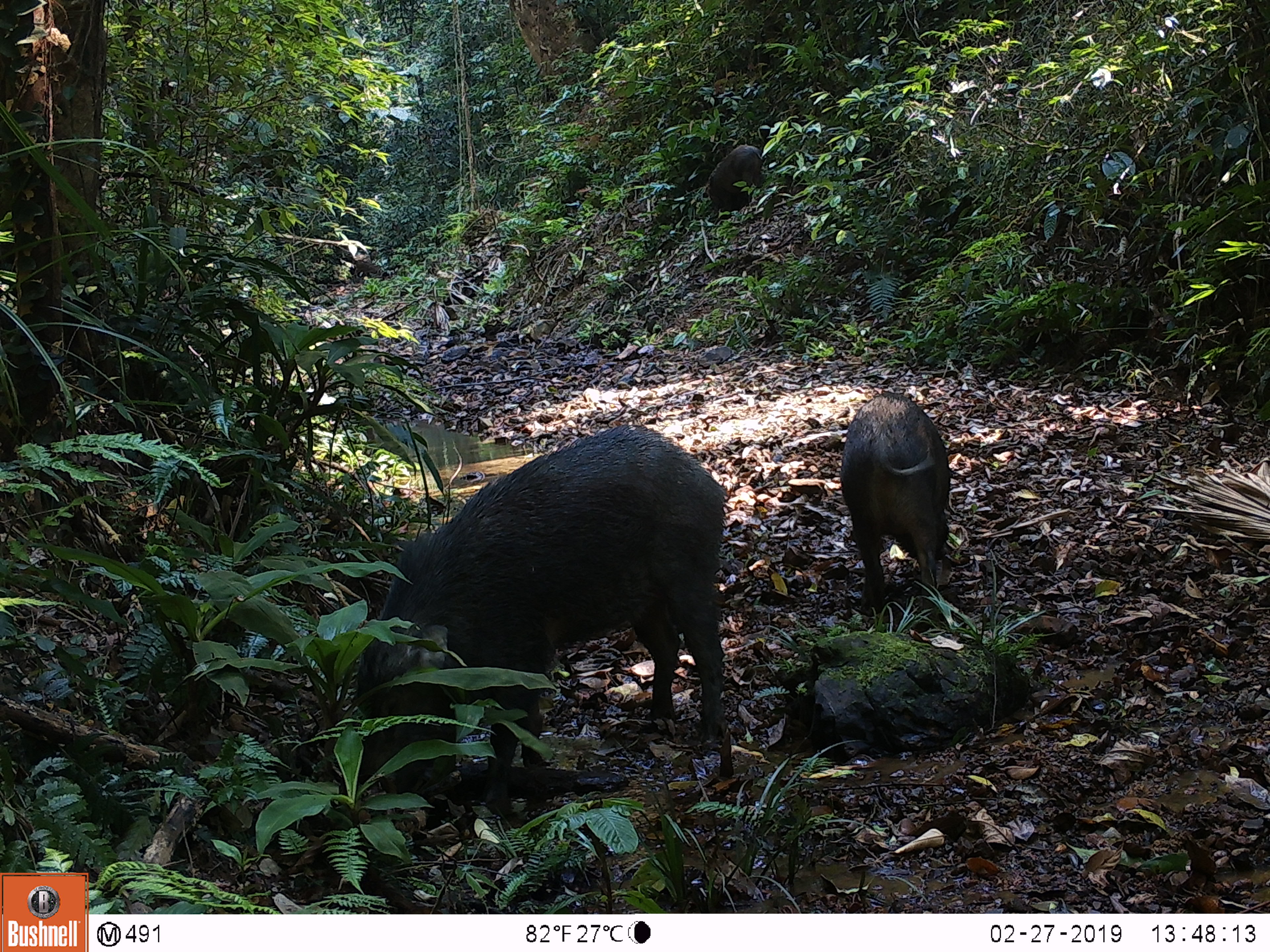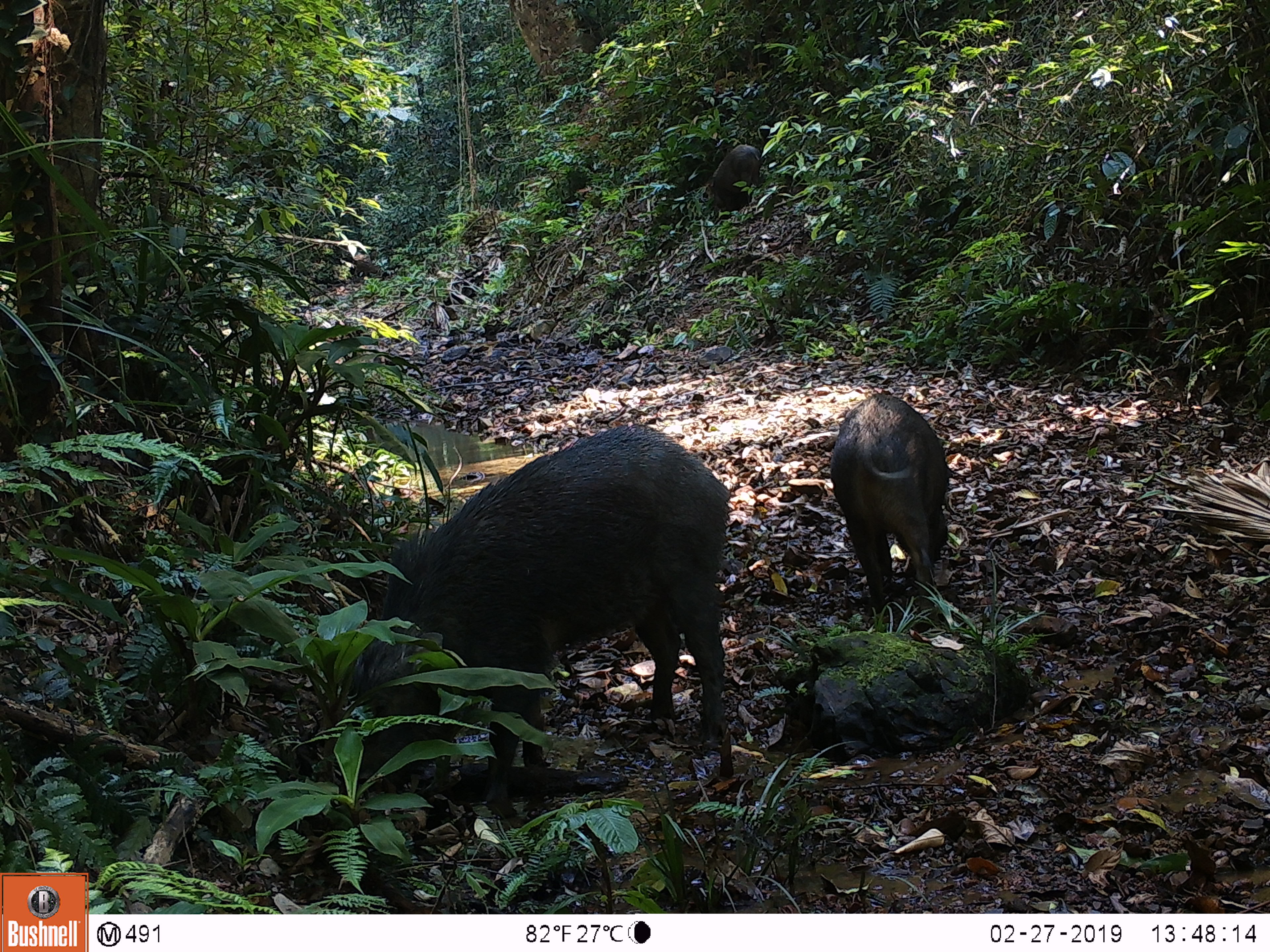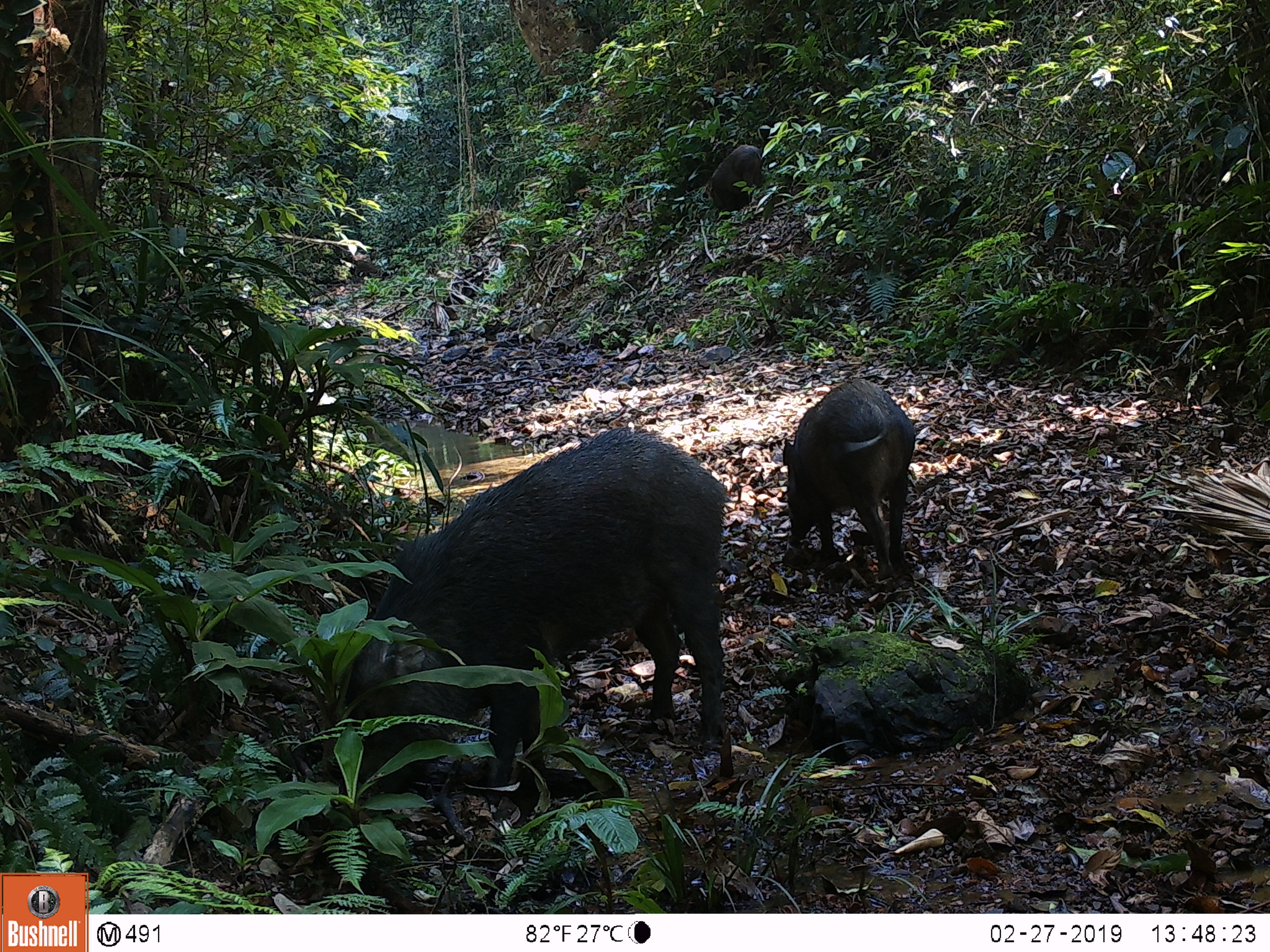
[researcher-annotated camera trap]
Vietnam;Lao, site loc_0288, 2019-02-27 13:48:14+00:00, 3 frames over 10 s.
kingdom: Animalia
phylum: Chordata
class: Mammalia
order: Artiodactyla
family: Suidae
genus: Sus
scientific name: Sus scrofa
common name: eurasian wild pig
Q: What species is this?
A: Eurasian wild pig (Sus scrofa).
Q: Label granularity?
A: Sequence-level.